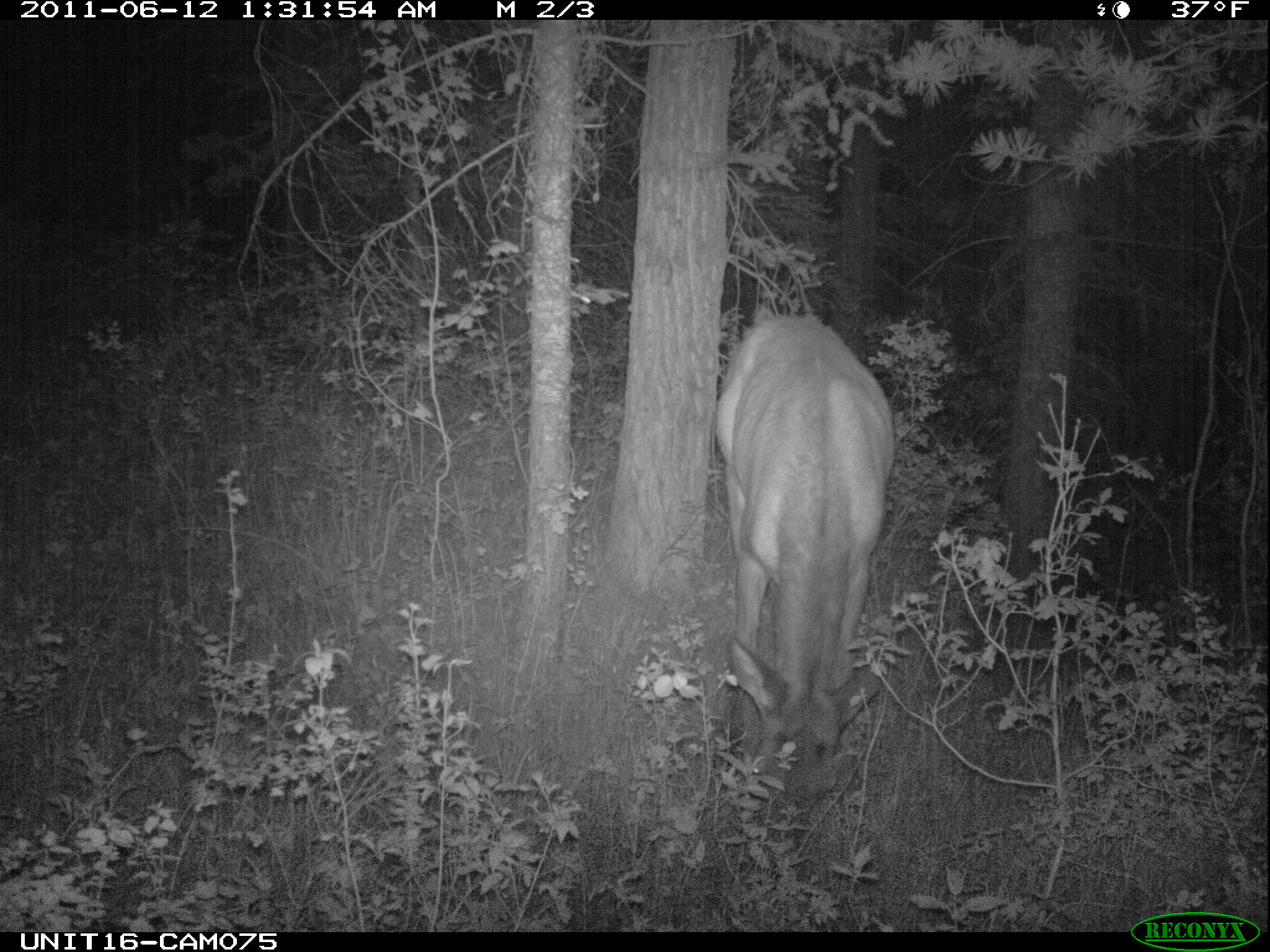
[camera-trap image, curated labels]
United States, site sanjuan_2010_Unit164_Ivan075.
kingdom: Animalia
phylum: Chordata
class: Mammalia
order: Artiodactyla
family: Cervidae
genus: Cervus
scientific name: Cervus elaphus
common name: red deer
Cervus elaphus (red deer).